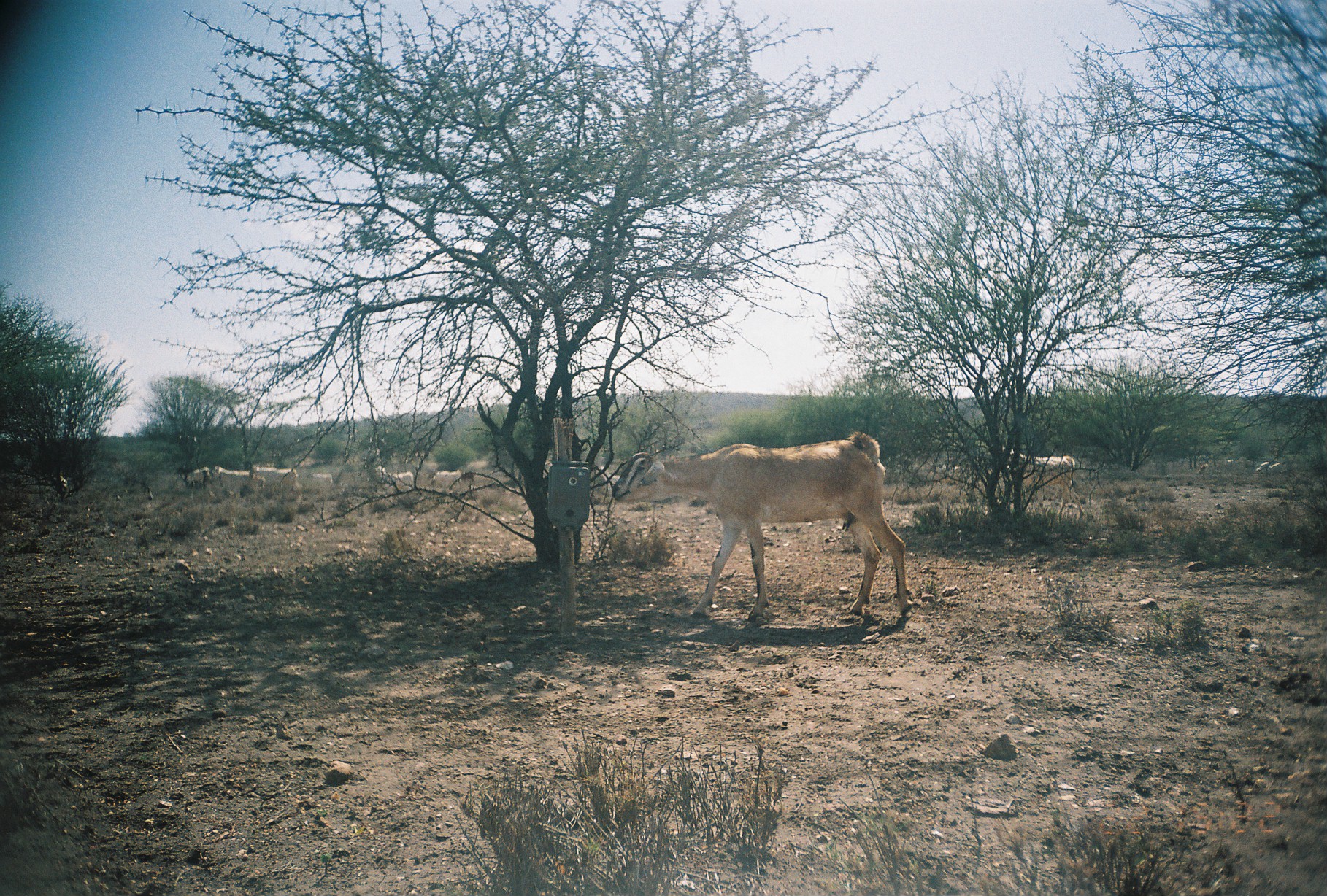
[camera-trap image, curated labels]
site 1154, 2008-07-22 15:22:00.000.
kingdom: Animalia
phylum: Chordata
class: Mammalia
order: Artiodactyla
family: Bovidae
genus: Capra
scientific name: Capra aegagrus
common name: wild goat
Capra aegagrus (wild goat), count 12.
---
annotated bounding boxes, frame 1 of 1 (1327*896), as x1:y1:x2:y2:
capra aegagrus: 611:432:913:621; 1001:446:1085:526; 213:465:260:502; 250:465:298:496; 374:465:414:493; 176:466:212:490; 431:469:463:494; 306:472:333:484; 1255:461:1270:474